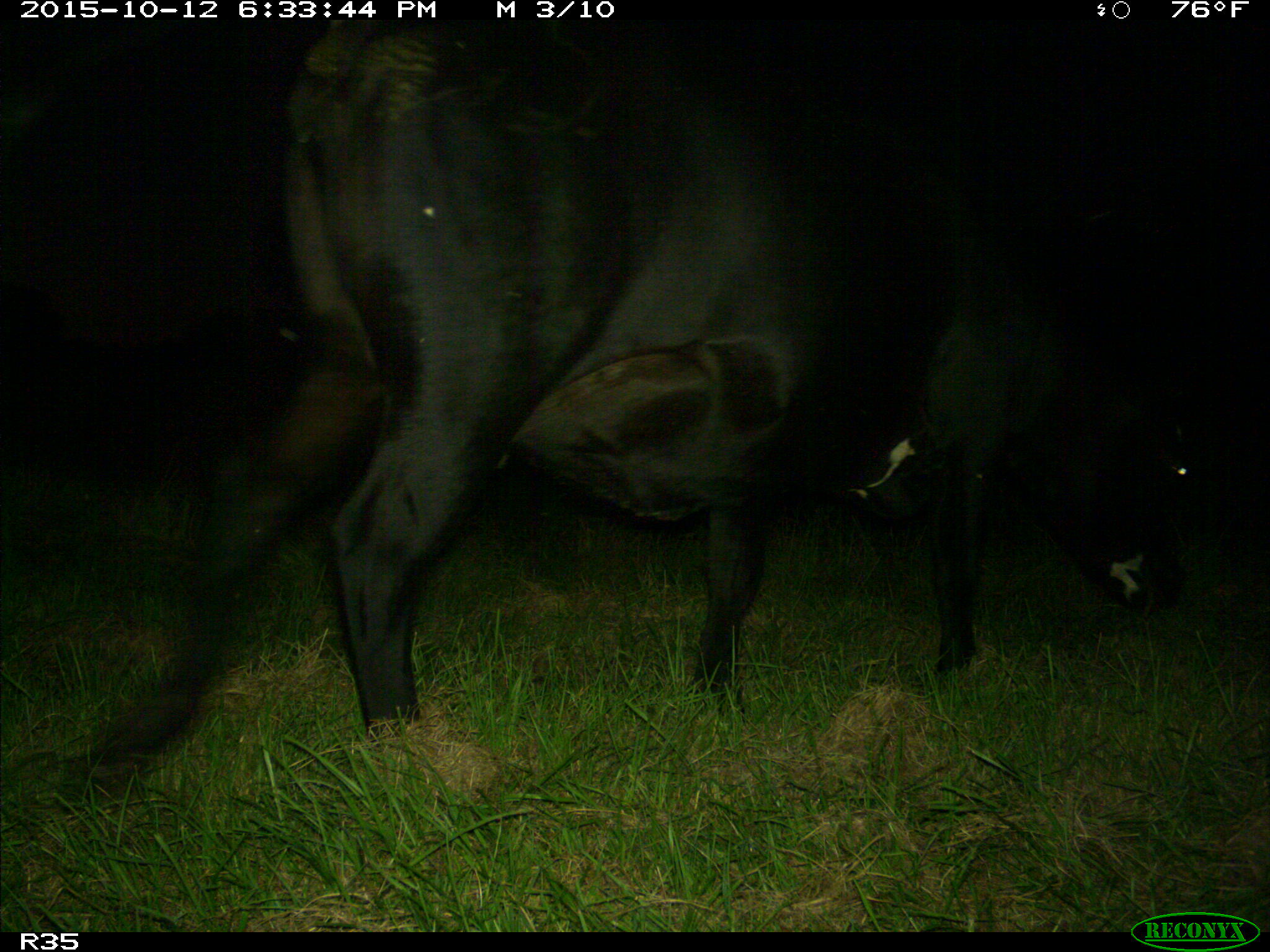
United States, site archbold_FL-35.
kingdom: Animalia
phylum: Chordata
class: Mammalia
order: Artiodactyla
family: Bovidae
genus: Bos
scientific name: Bos taurus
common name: domestic cow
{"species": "Bos taurus (domestic cow)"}